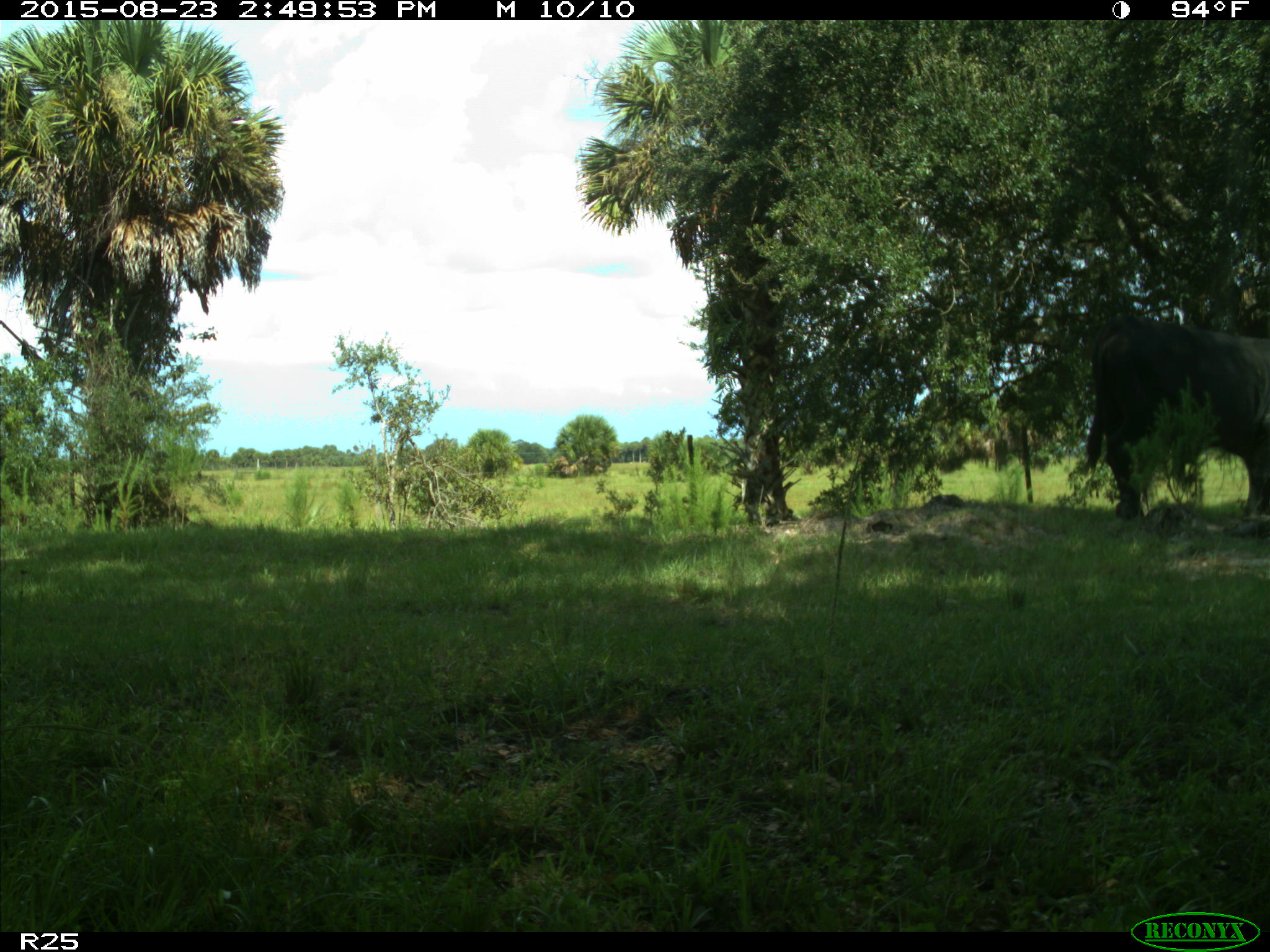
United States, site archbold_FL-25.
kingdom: Animalia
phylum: Chordata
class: Mammalia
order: Artiodactyla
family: Bovidae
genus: Bos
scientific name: Bos taurus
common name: domestic cow